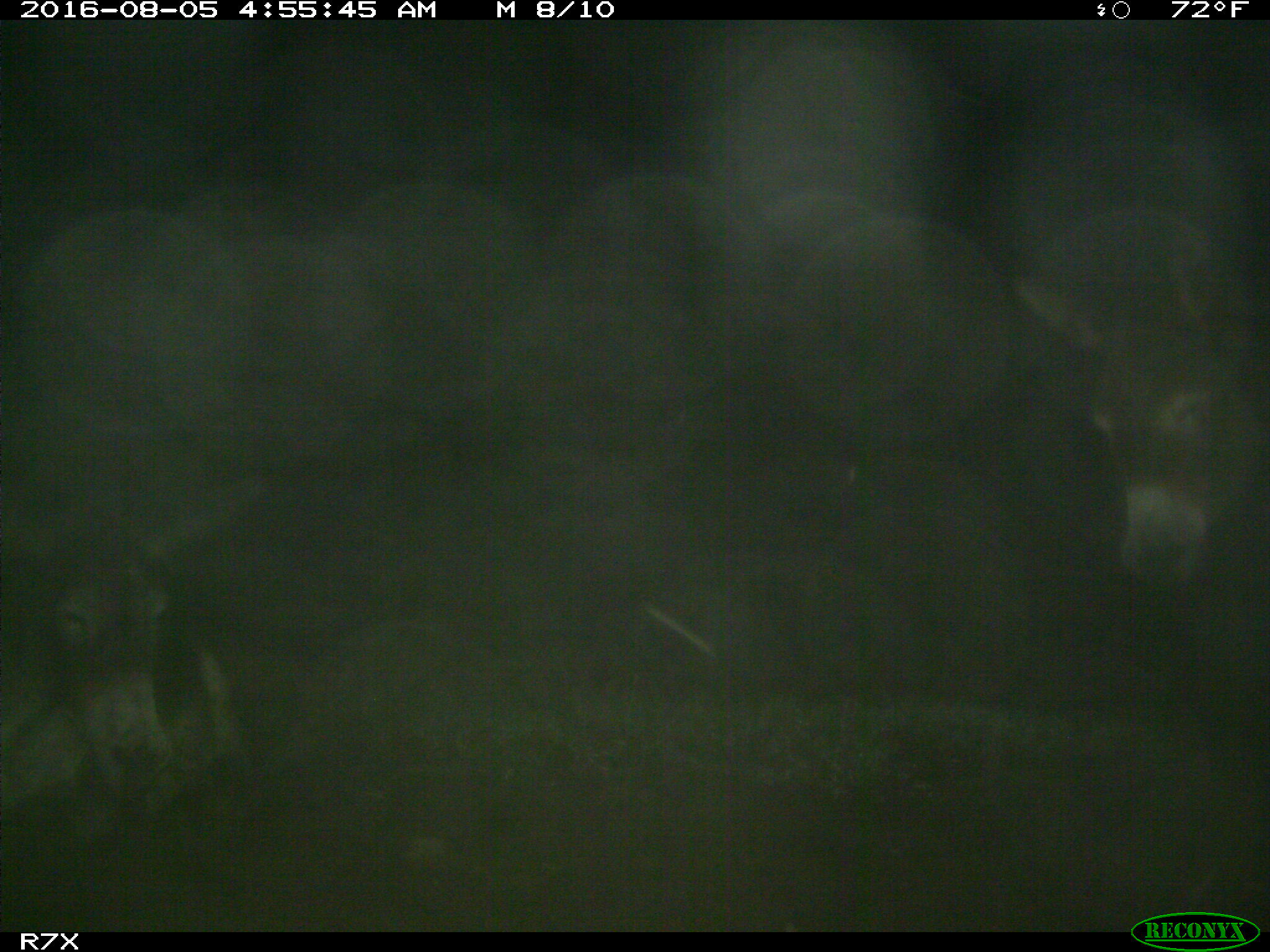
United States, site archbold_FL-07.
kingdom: Animalia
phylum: Chordata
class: Mammalia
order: Perissodactyla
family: Equidae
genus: Equus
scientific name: Equus africanus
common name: african wild ass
Equus africanus (african wild ass).